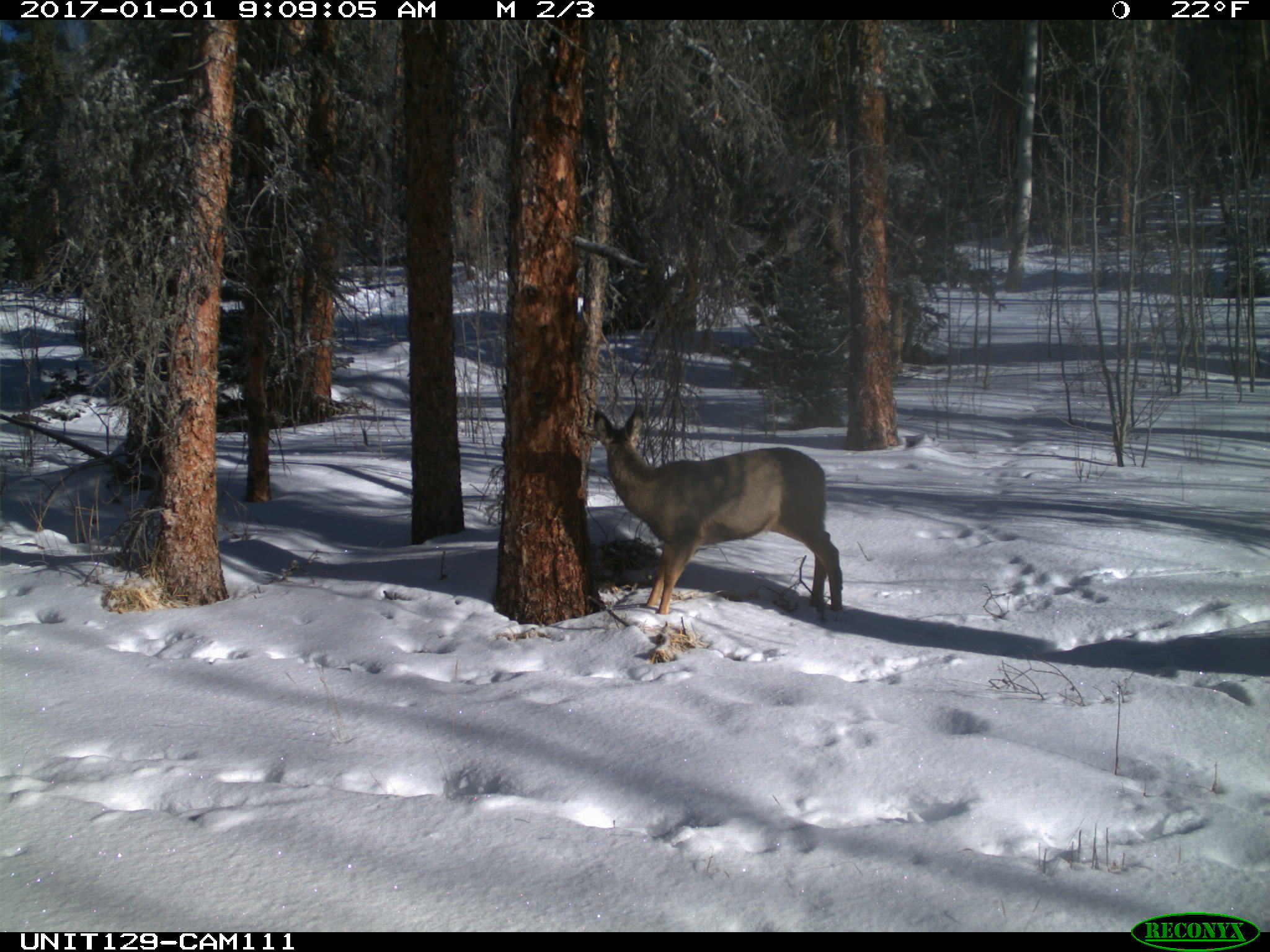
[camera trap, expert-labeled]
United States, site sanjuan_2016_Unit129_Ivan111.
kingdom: Animalia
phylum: Chordata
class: Mammalia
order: Artiodactyla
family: Cervidae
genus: Odocoileus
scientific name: Odocoileus hemionus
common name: mule deer